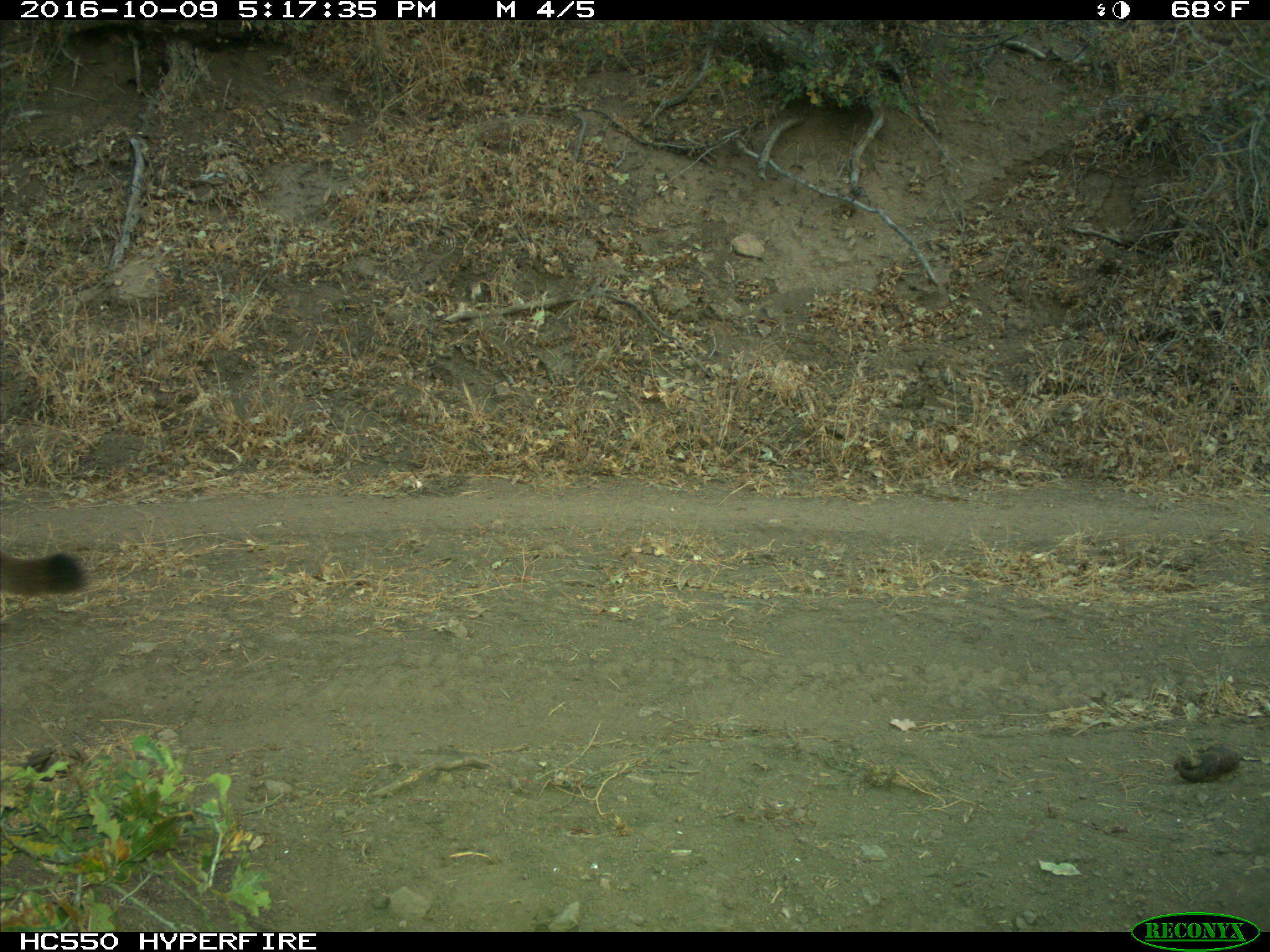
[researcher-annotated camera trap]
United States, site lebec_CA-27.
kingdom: Animalia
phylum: Chordata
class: Mammalia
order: Carnivora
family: Felidae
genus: Puma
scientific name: Puma concolor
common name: mountain lion